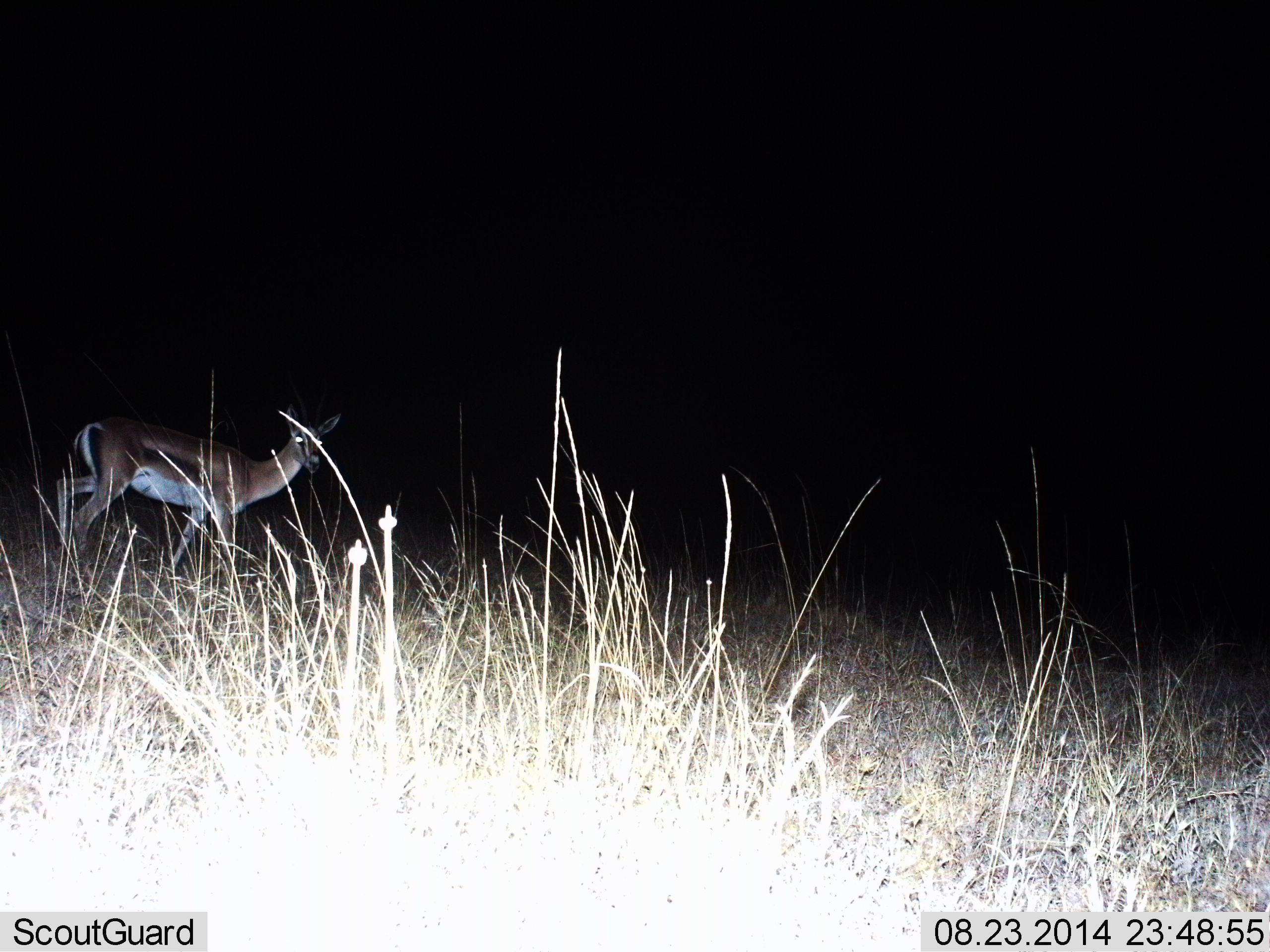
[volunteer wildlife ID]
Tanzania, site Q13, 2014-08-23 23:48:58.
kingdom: Animalia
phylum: Chordata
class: Mammalia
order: Artiodactyla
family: Bovidae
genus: Eudorcas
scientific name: Eudorcas thomsonii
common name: thomson's gazelle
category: gazellethomsons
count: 1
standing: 100%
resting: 0%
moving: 0%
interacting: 0%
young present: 0%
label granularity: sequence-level